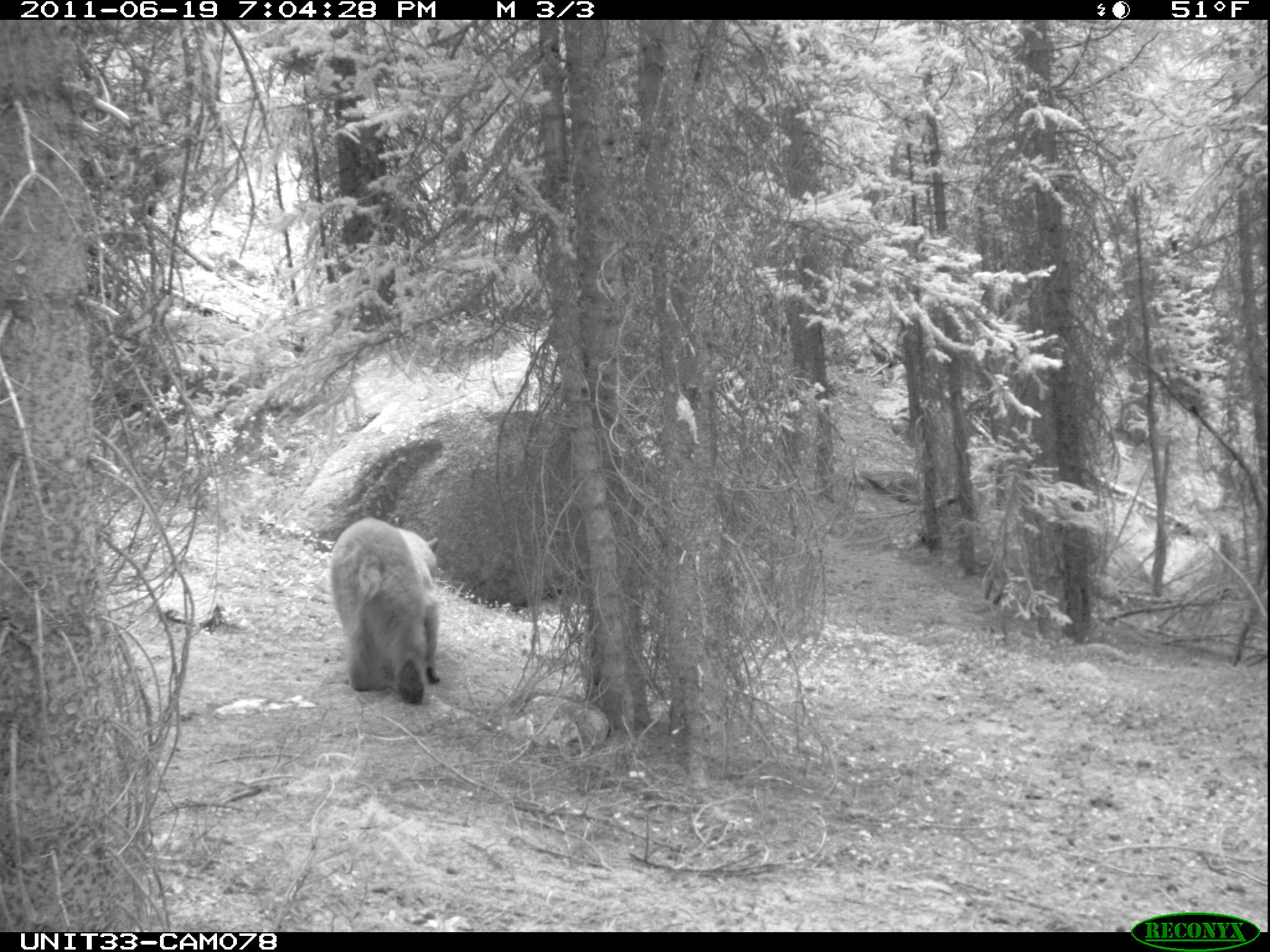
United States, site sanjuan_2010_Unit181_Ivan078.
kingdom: Animalia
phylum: Chordata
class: Mammalia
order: Carnivora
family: Ursidae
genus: Ursus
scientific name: Ursus americanus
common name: american black bear